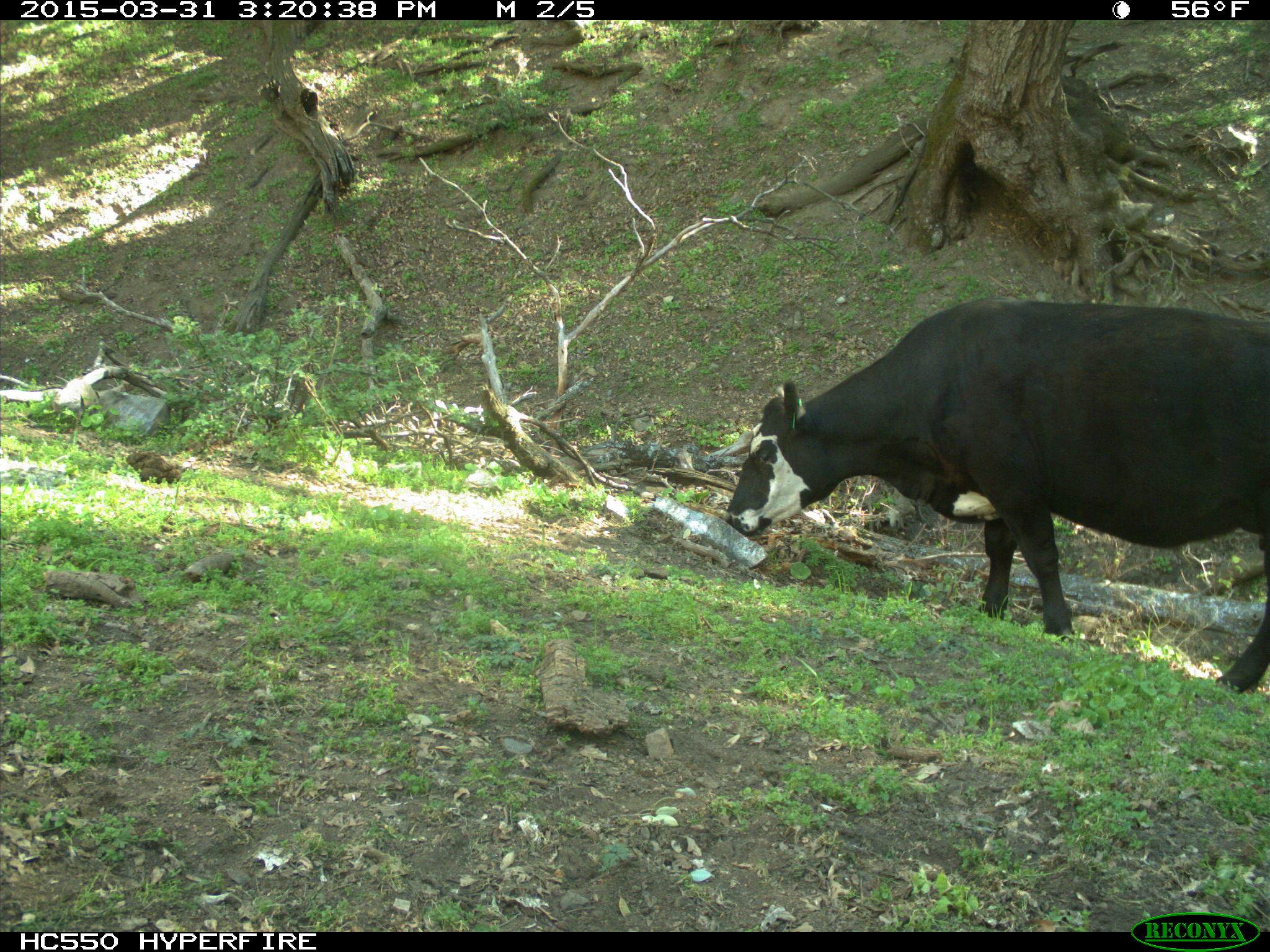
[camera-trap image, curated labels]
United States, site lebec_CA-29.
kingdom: Animalia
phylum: Chordata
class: Mammalia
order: Artiodactyla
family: Bovidae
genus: Bos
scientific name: Bos taurus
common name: domestic cow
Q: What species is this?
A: Bos taurus (domestic cow).